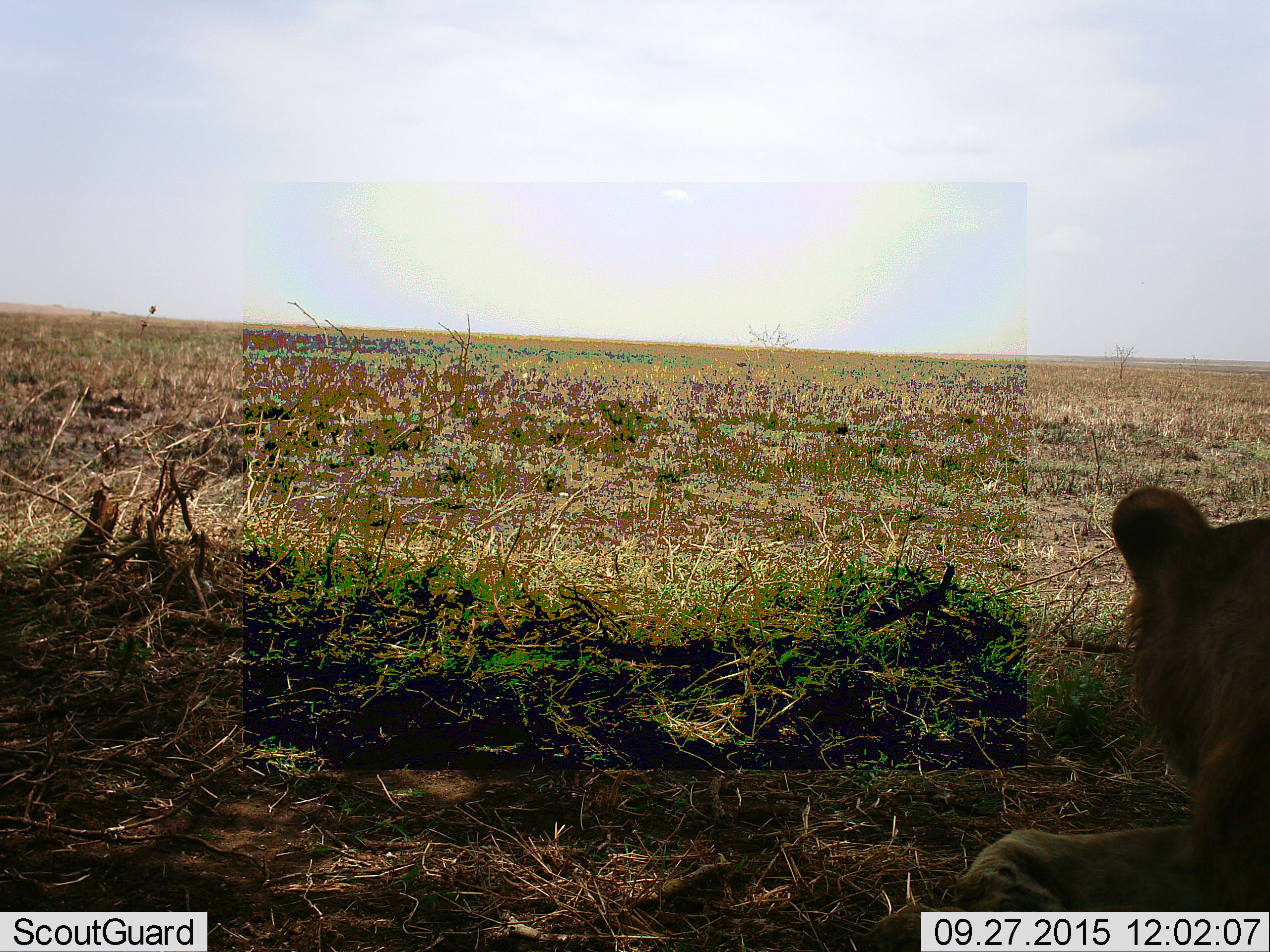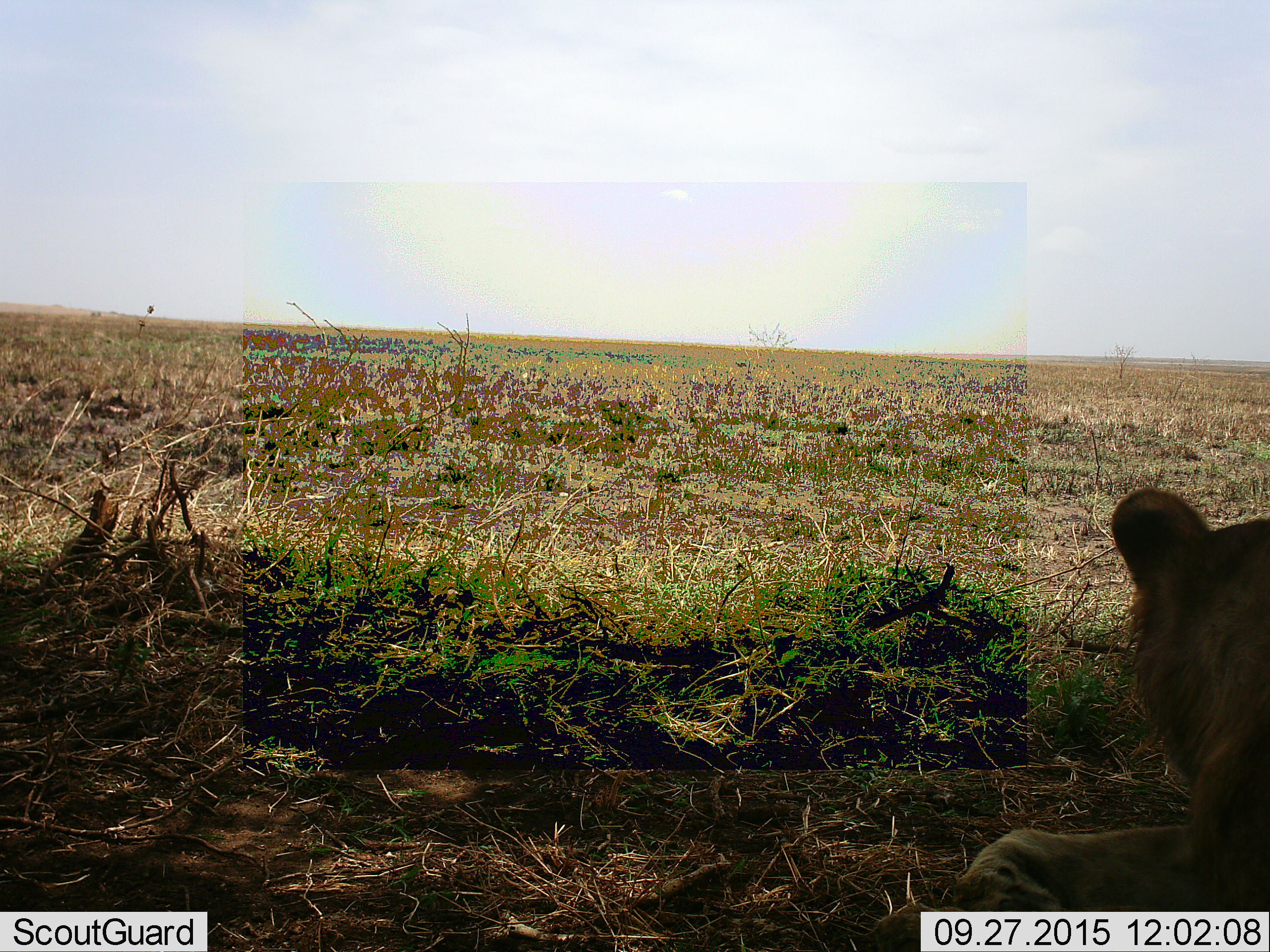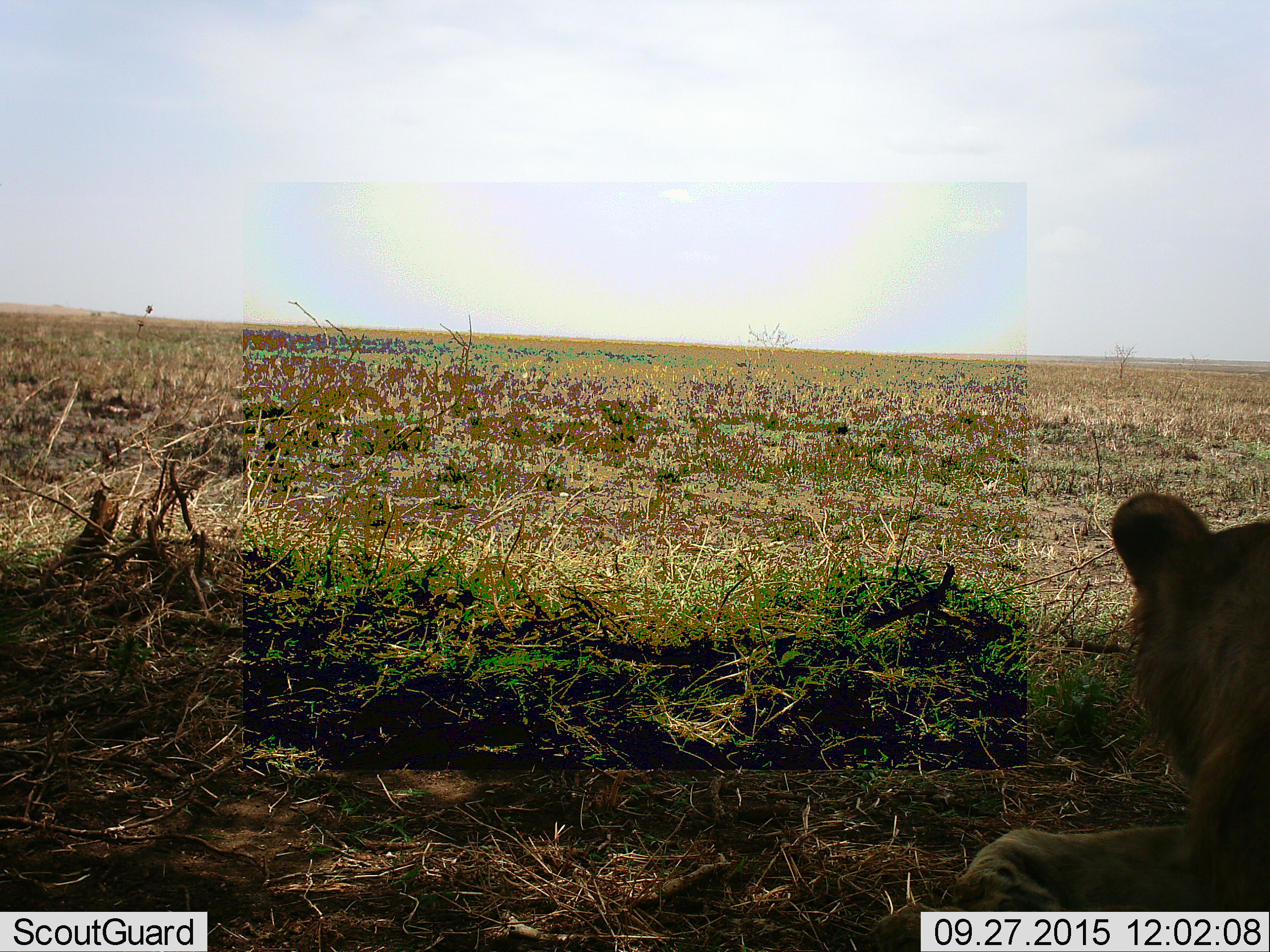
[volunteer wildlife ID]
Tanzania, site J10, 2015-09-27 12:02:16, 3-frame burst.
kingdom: Animalia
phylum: Chordata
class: Mammalia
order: Carnivora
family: Felidae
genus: Panthera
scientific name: Panthera leo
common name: lion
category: lionfemale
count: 1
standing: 0%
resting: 100%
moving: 0%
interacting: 0%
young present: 0%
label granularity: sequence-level